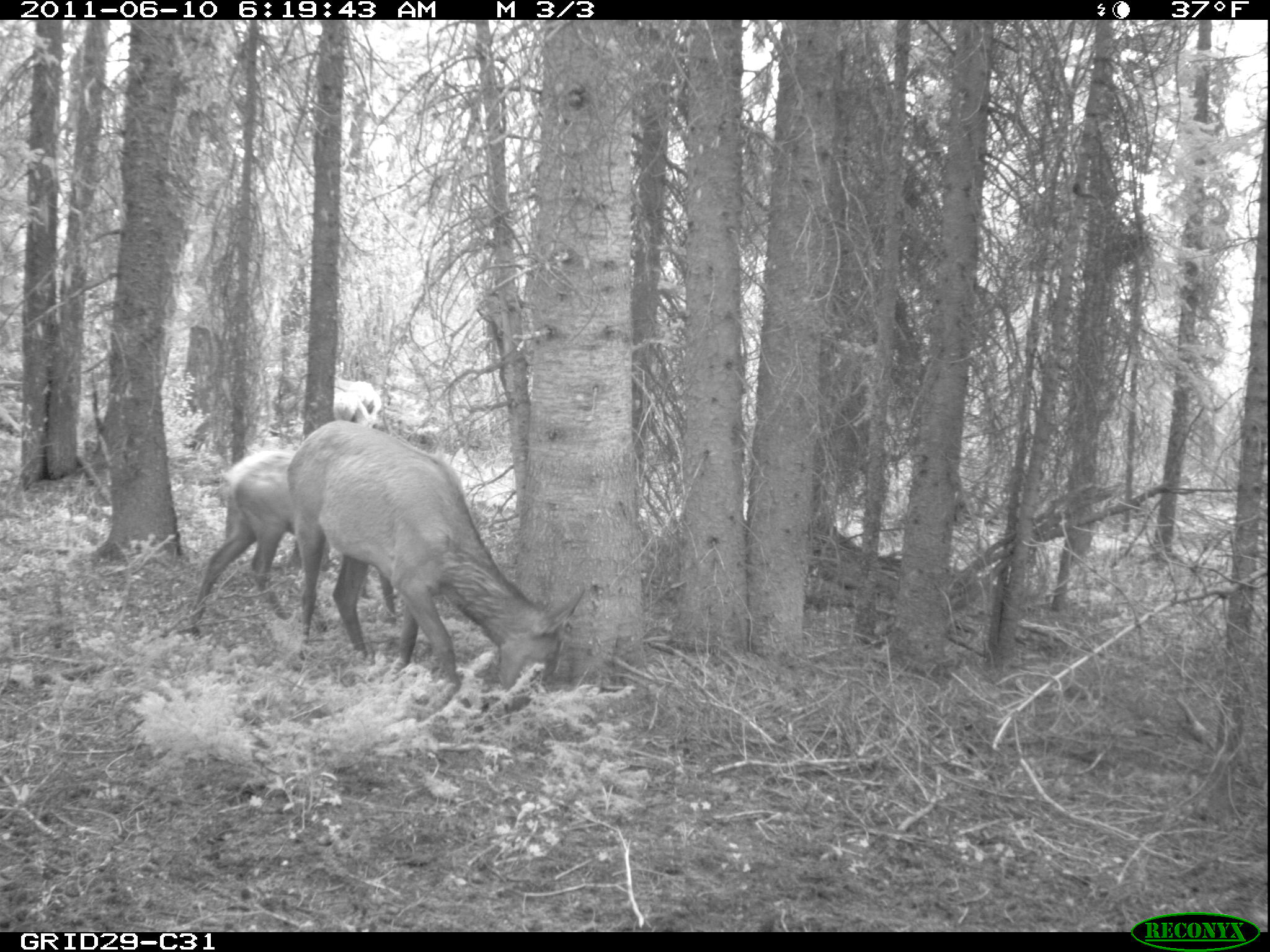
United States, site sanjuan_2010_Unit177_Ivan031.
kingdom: Animalia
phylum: Chordata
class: Mammalia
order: Artiodactyla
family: Cervidae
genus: Cervus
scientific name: Cervus elaphus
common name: red deer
Cervus elaphus (red deer).